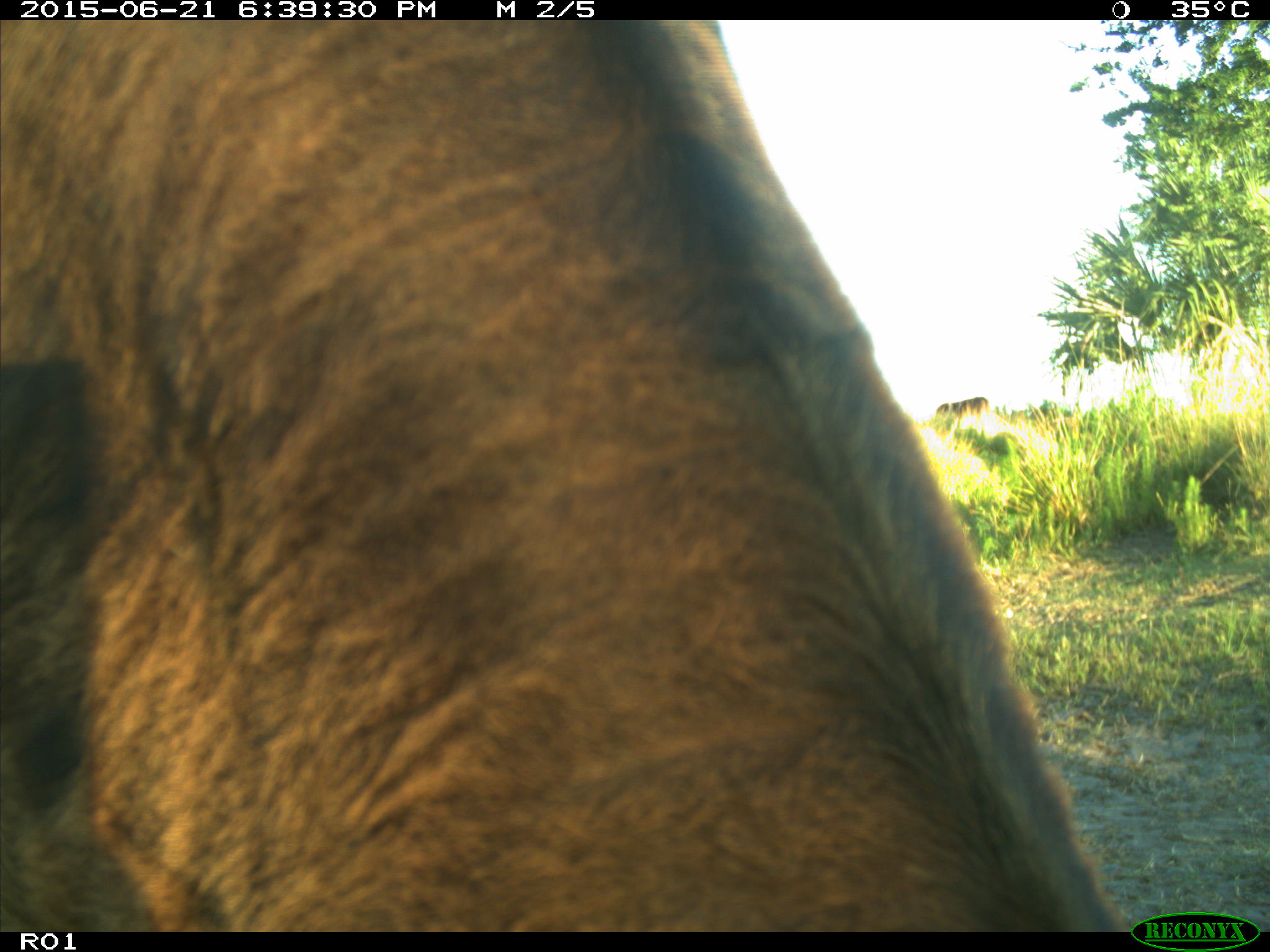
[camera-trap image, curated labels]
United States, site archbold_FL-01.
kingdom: Animalia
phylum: Chordata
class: Mammalia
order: Artiodactyla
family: Bovidae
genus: Bos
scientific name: Bos taurus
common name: domestic cow